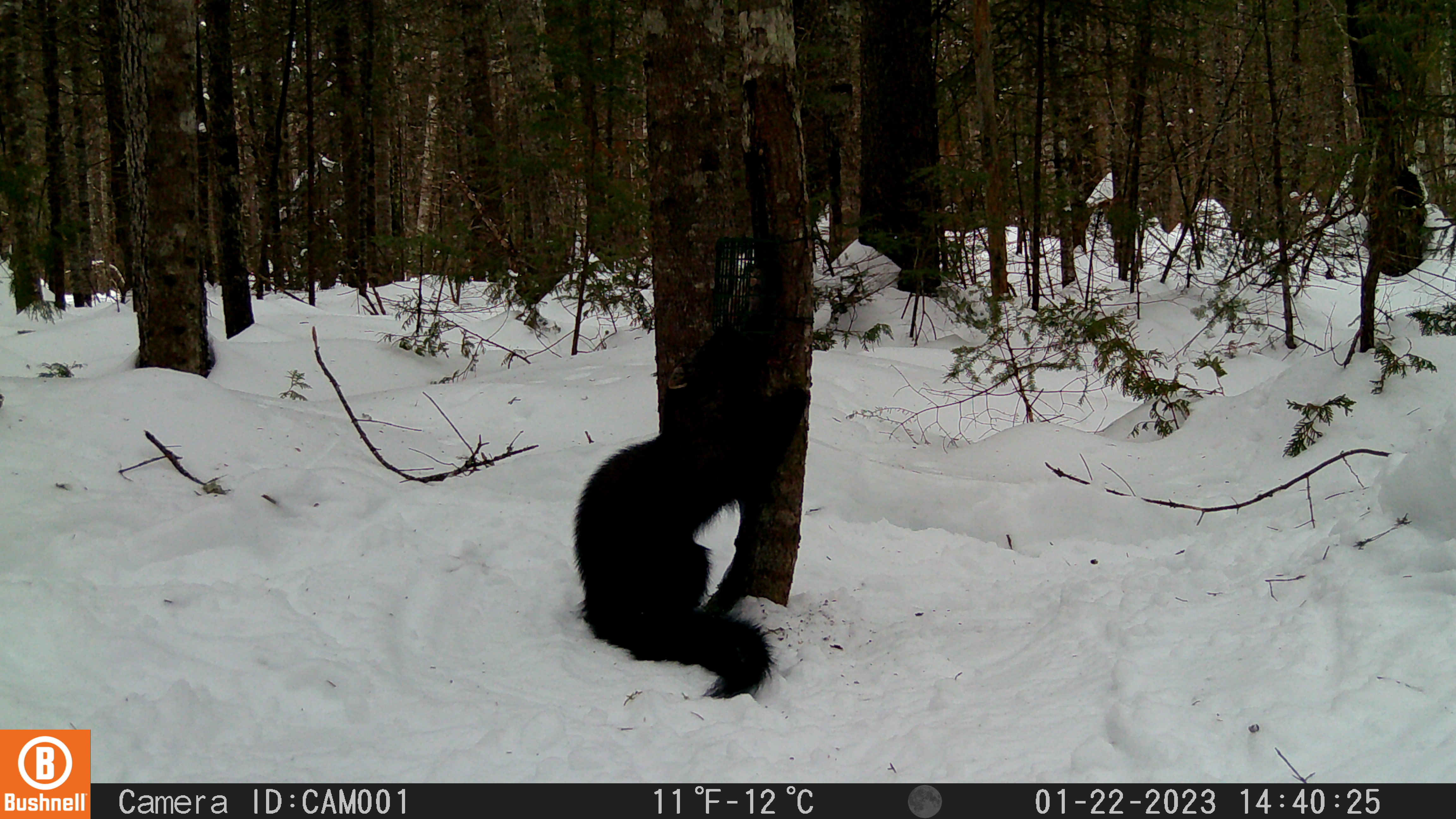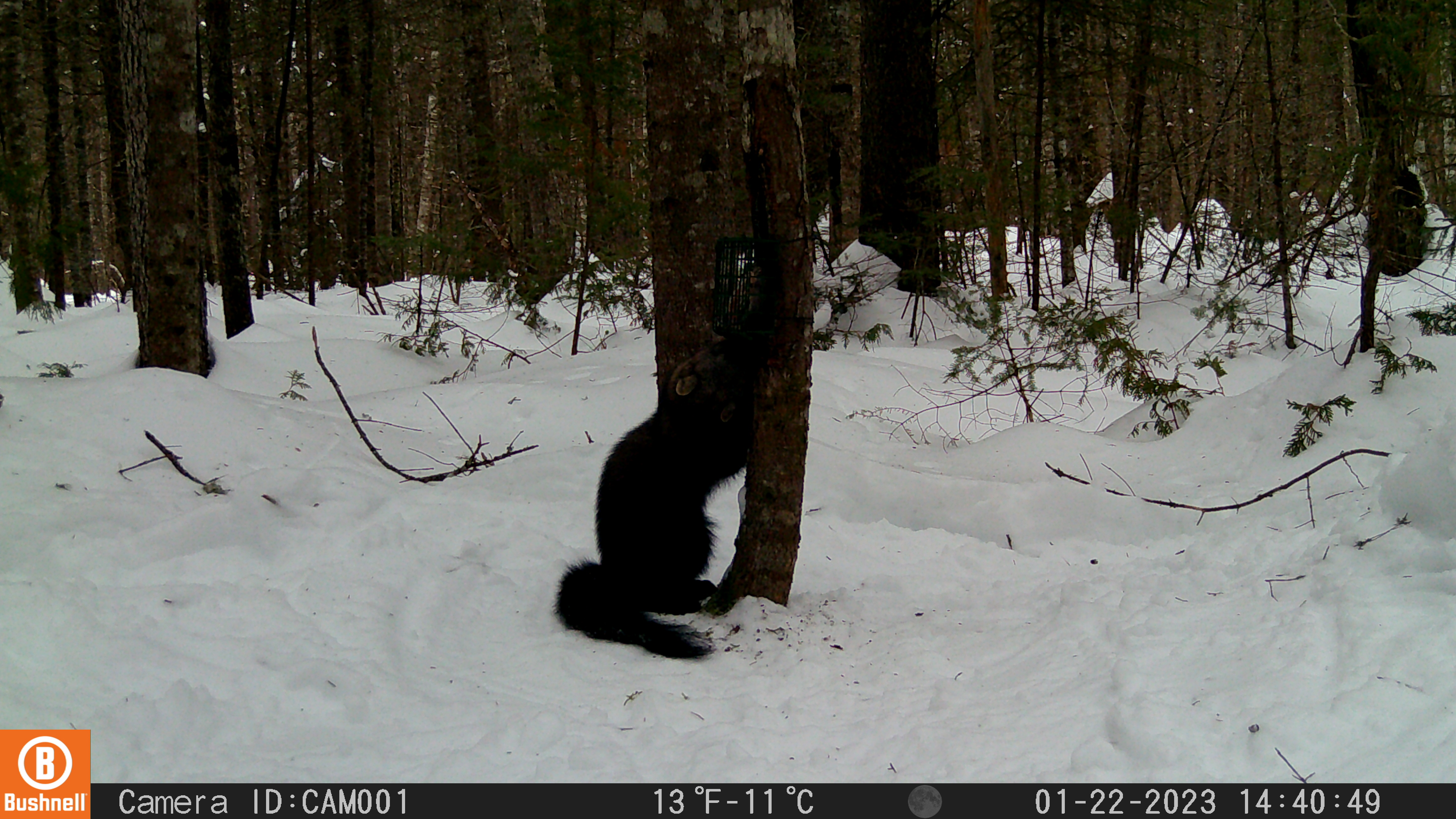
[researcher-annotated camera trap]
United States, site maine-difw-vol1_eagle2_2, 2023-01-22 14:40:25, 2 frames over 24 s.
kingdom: Animalia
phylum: Chordata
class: Mammalia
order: Carnivora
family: Mustelidae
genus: Pekania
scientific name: Pekania pennanti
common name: fisher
Fisher (Pekania pennanti).